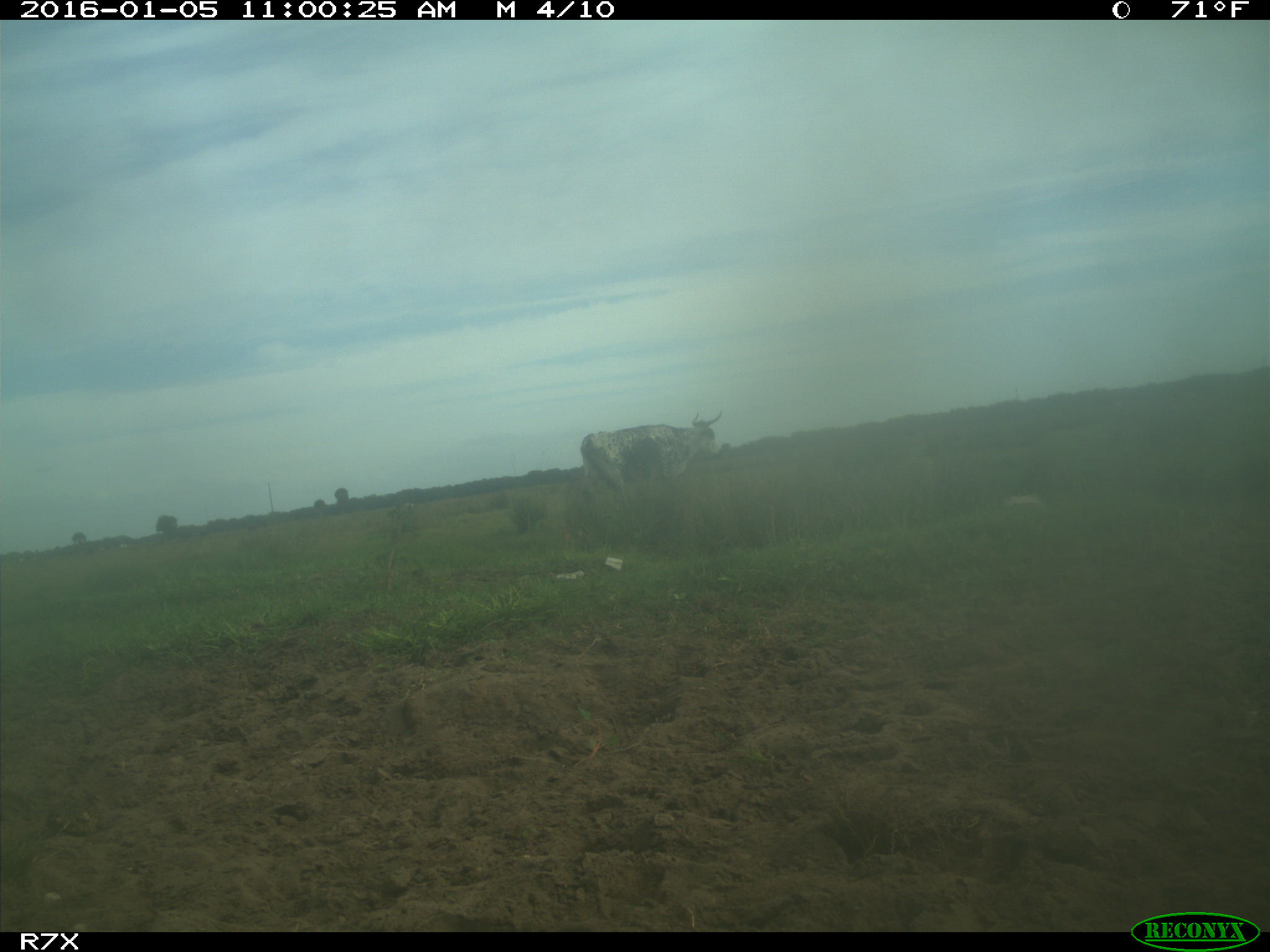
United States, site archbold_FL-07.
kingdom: Animalia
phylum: Chordata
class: Mammalia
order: Artiodactyla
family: Bovidae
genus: Bos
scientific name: Bos taurus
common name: domestic cow